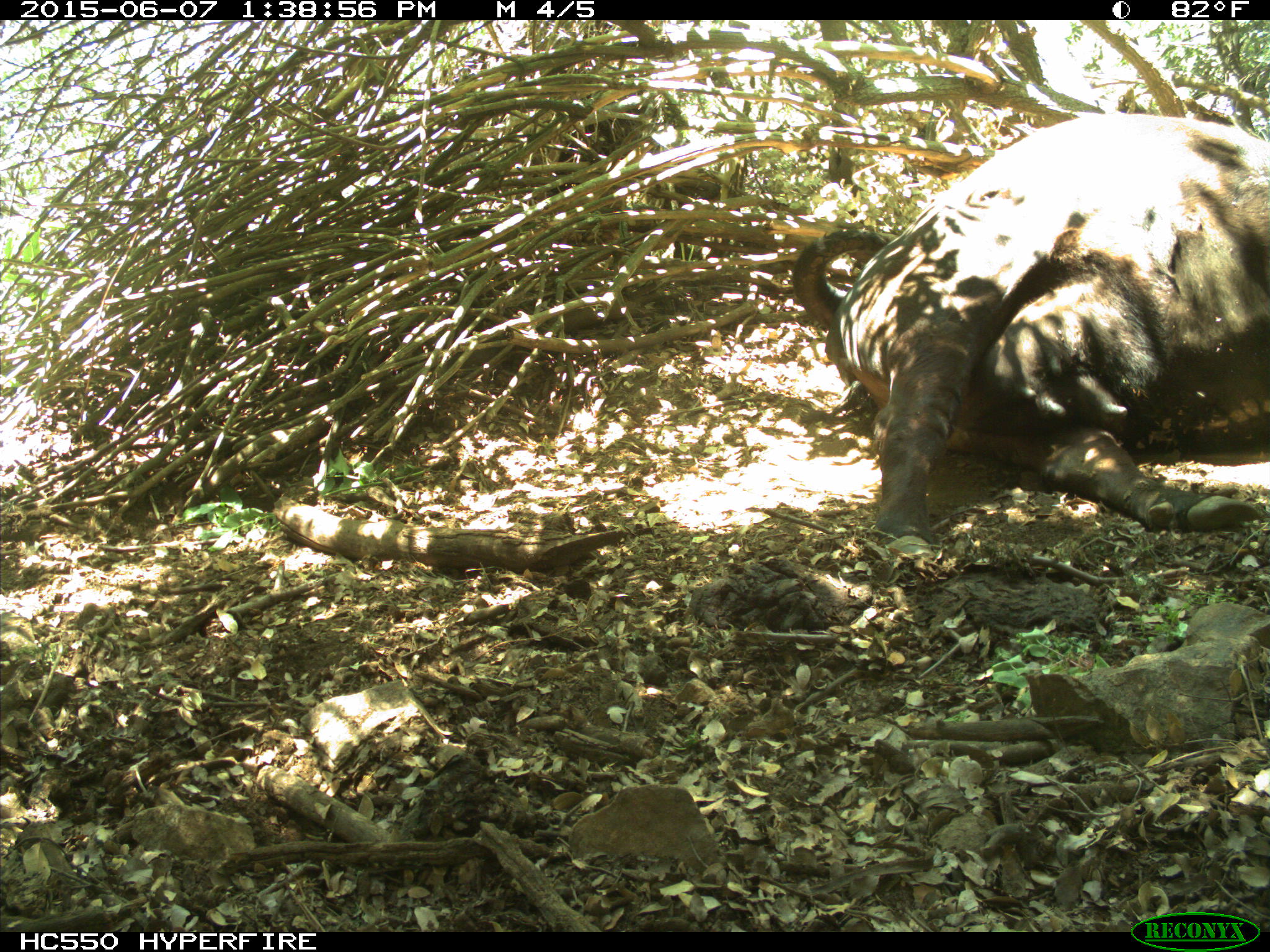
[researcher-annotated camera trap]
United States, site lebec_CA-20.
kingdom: Animalia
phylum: Chordata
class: Mammalia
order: Artiodactyla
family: Bovidae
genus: Bos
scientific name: Bos taurus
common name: domestic cow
Bos taurus (domestic cow).